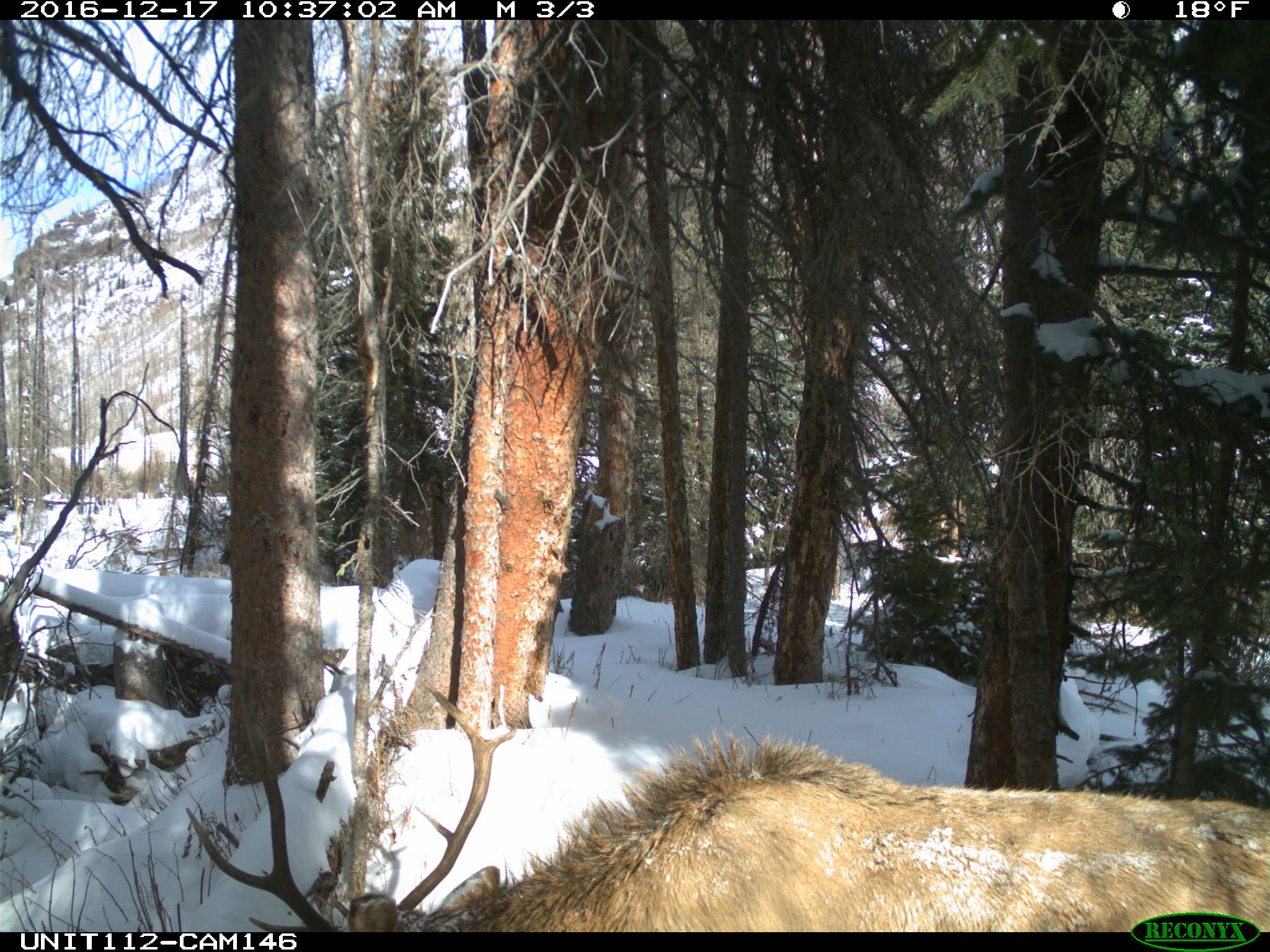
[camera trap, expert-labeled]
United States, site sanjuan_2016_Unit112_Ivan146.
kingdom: Animalia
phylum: Chordata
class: Mammalia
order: Artiodactyla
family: Cervidae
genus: Cervus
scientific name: Cervus elaphus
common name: red deer